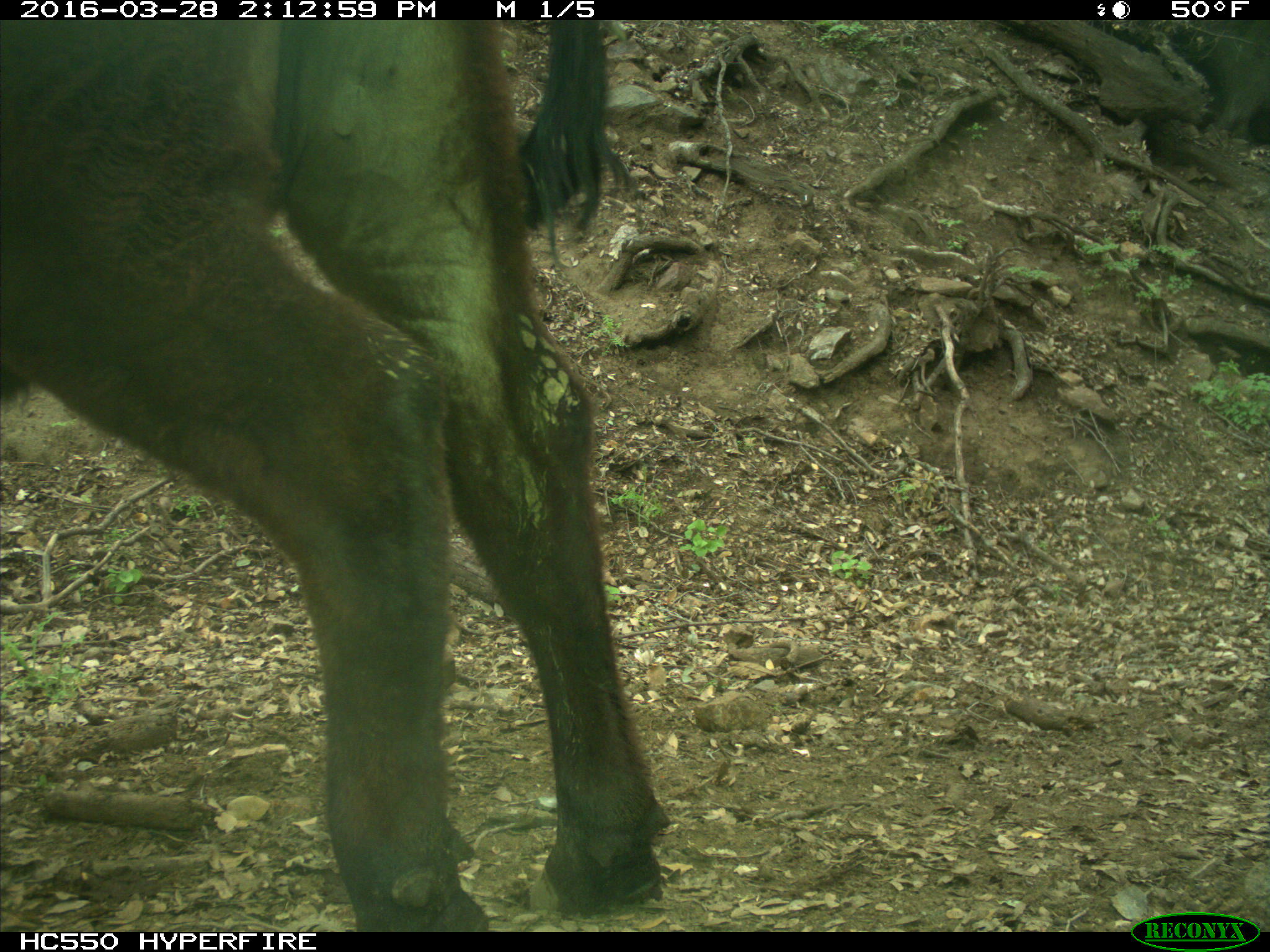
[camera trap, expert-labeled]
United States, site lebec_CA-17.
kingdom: Animalia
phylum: Chordata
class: Mammalia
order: Artiodactyla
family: Bovidae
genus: Bos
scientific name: Bos taurus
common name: domestic cow